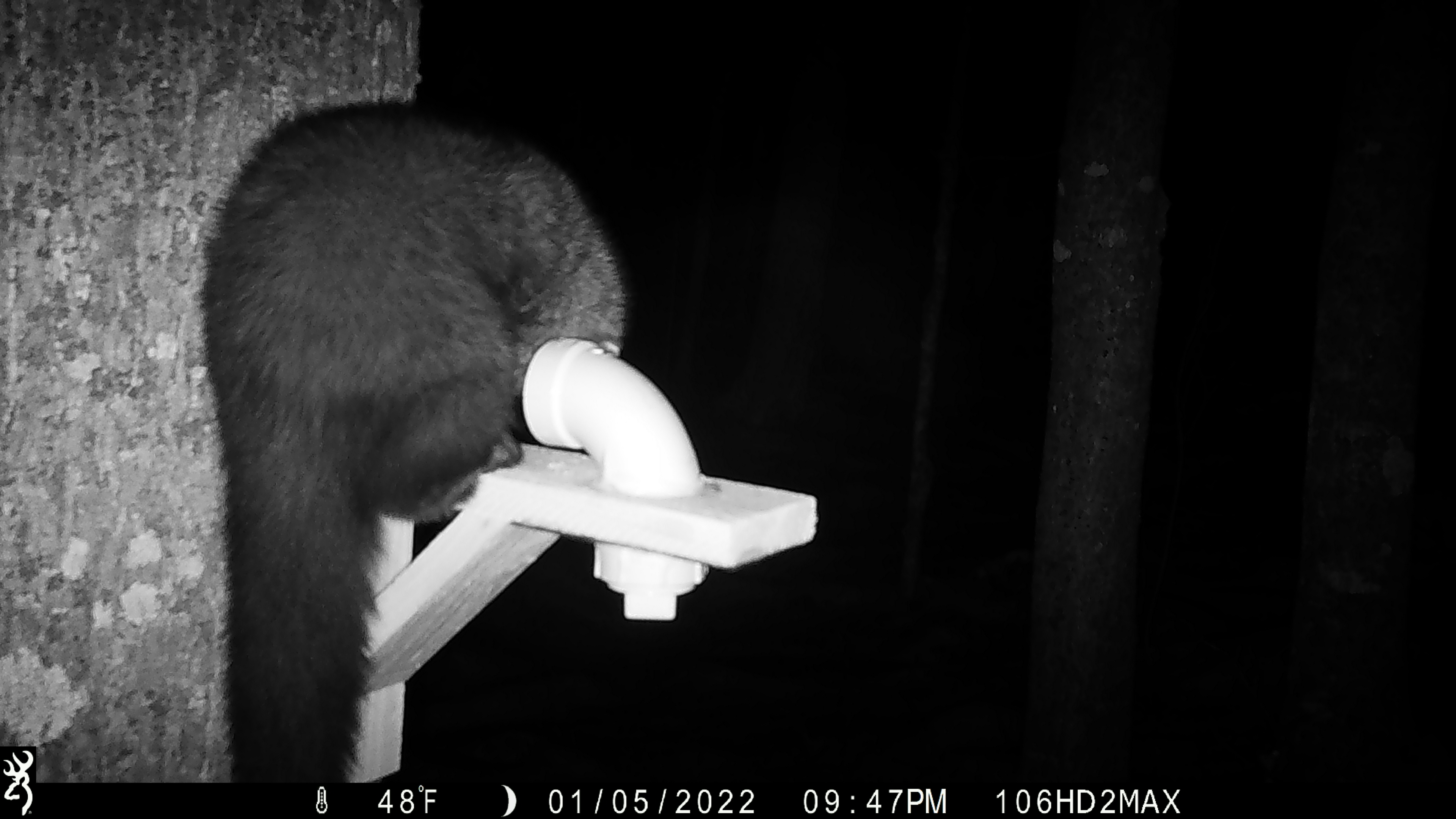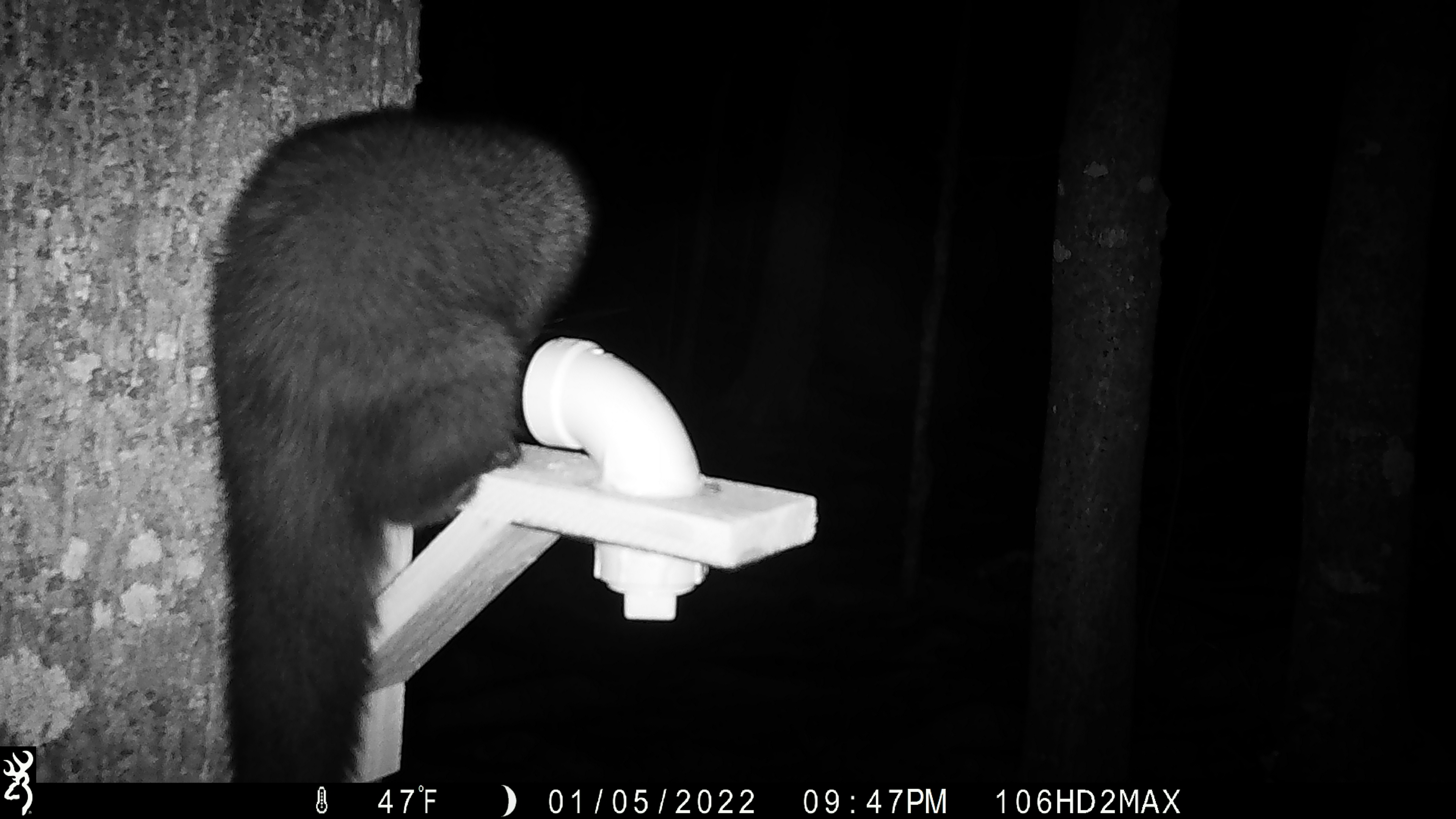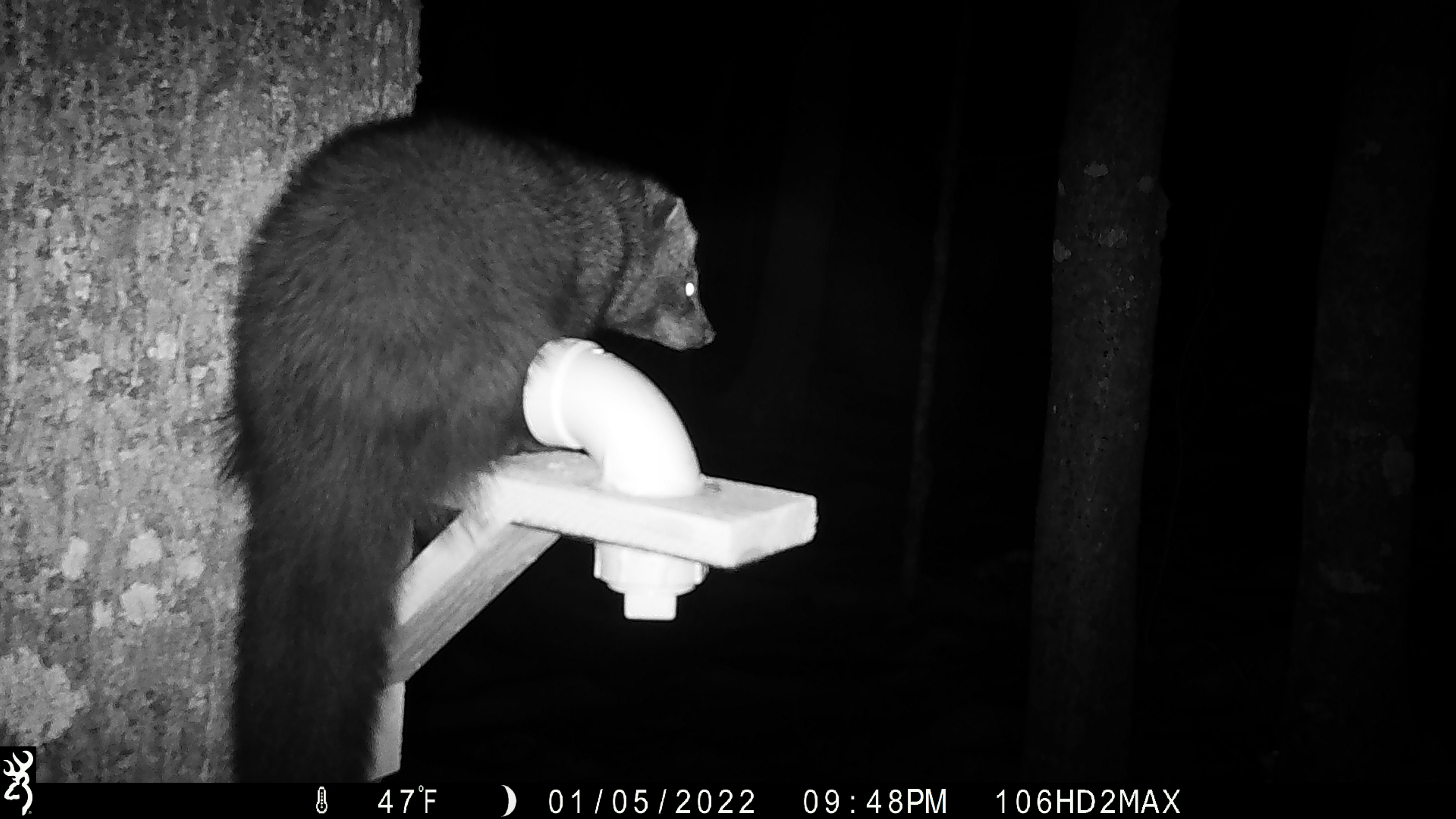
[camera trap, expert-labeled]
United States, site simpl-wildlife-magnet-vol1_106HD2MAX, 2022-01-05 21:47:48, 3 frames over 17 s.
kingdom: Animalia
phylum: Chordata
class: Mammalia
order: Carnivora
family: Mustelidae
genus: Pekania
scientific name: Pekania pennanti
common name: fisher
Fisher (Pekania pennanti).